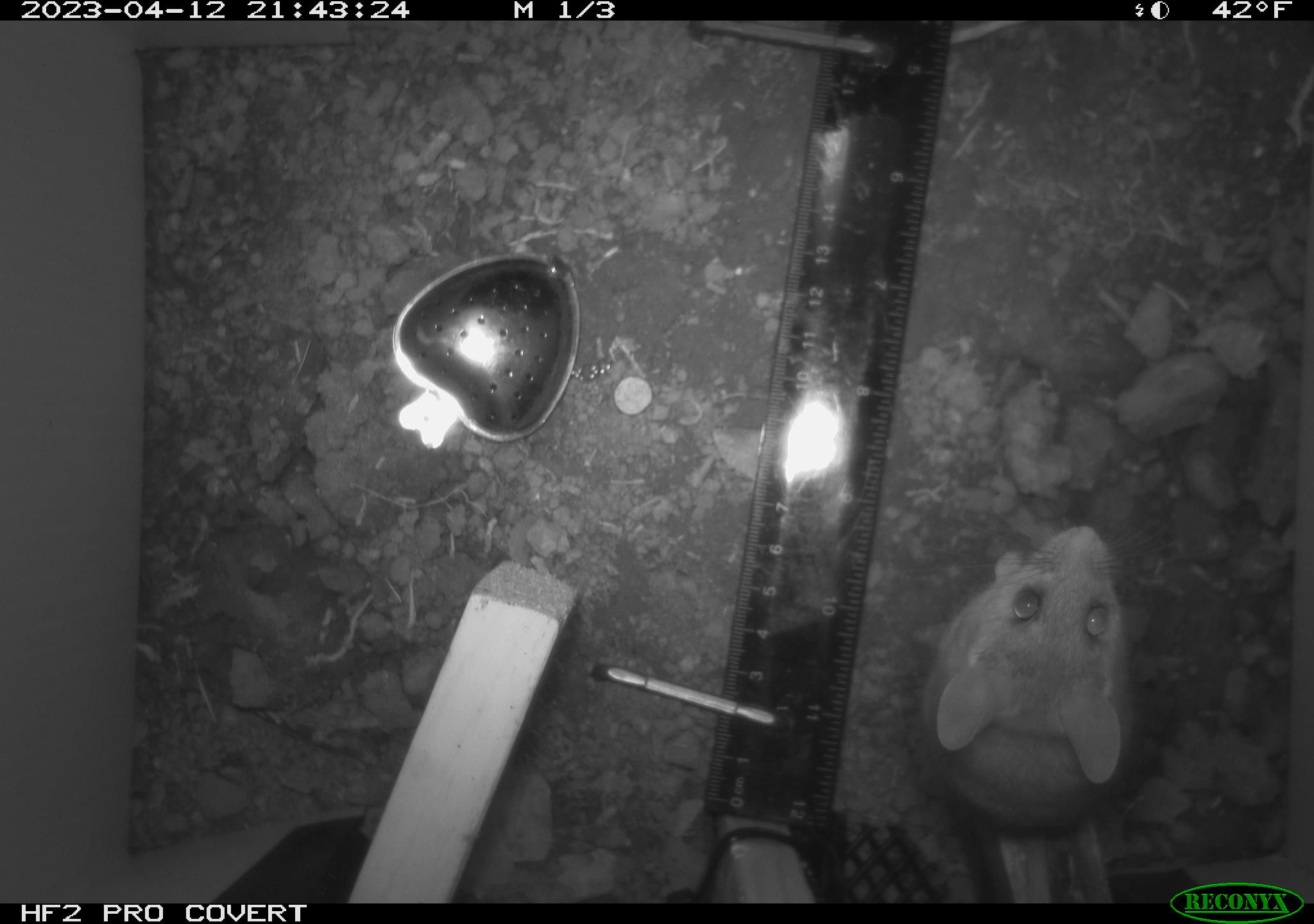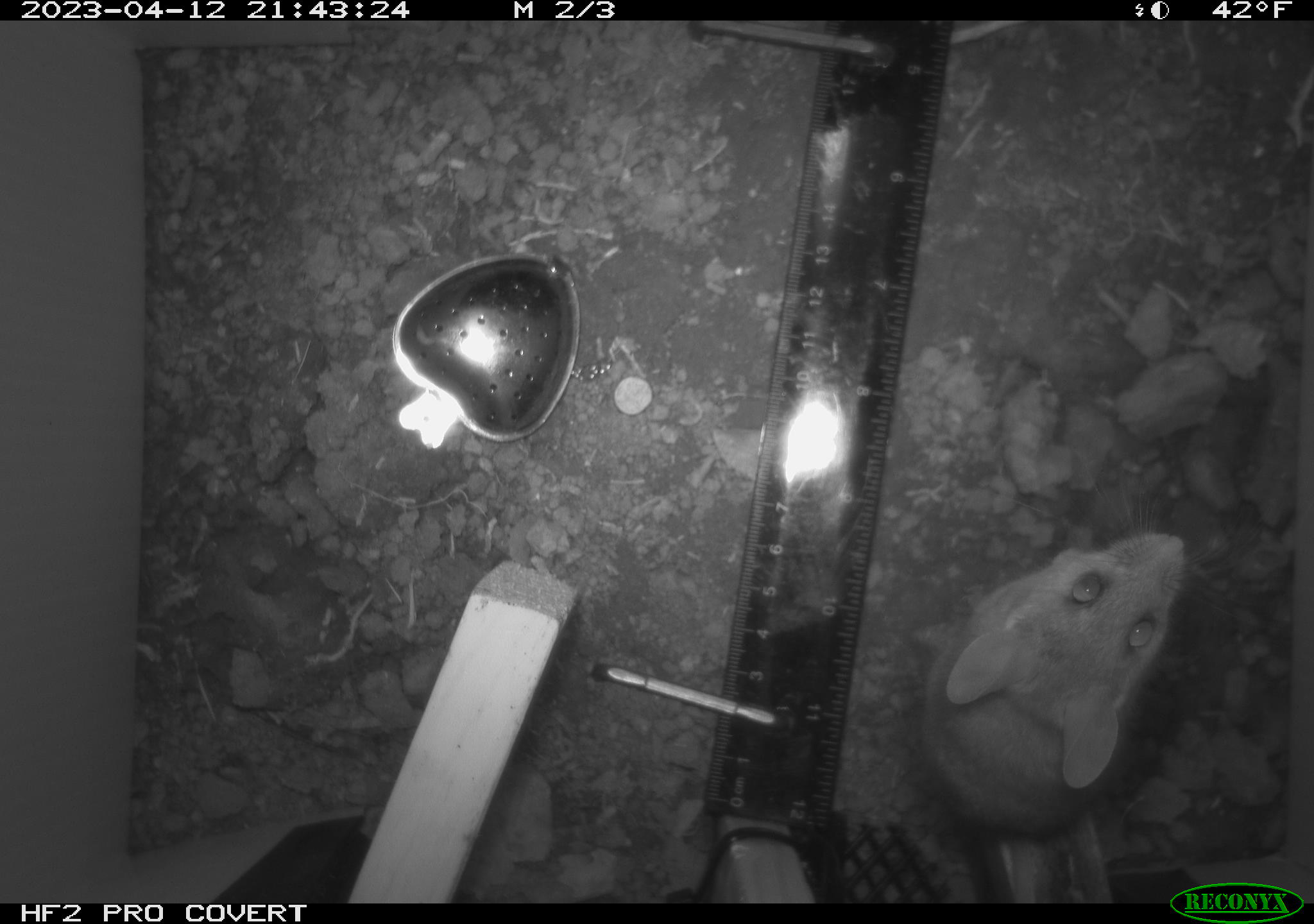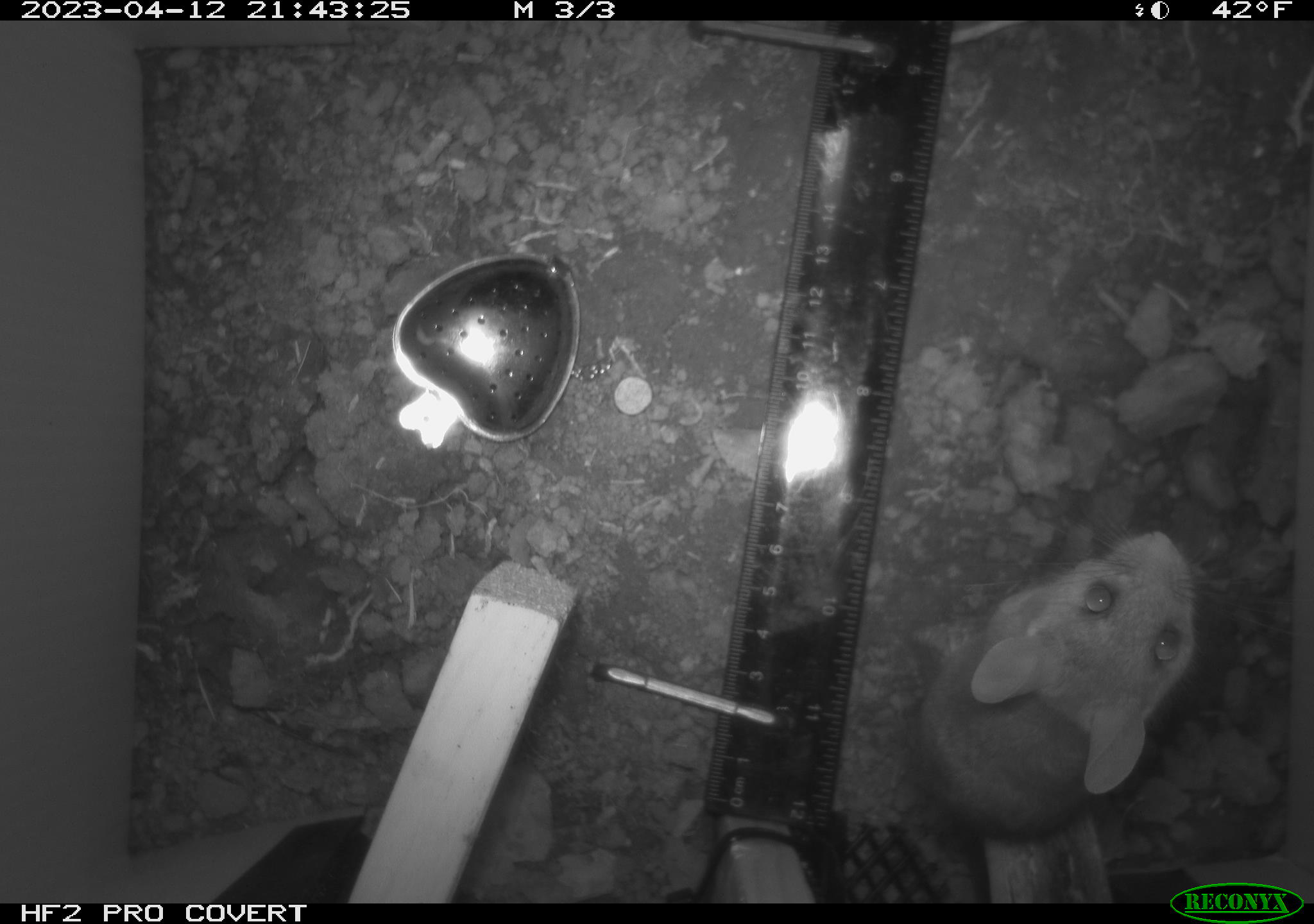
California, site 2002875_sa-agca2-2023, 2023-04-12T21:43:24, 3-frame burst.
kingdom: Animalia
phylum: Chordata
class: Mammalia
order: Rodentia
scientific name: Rodentia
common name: mouse species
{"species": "mouse species (Rodentia)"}